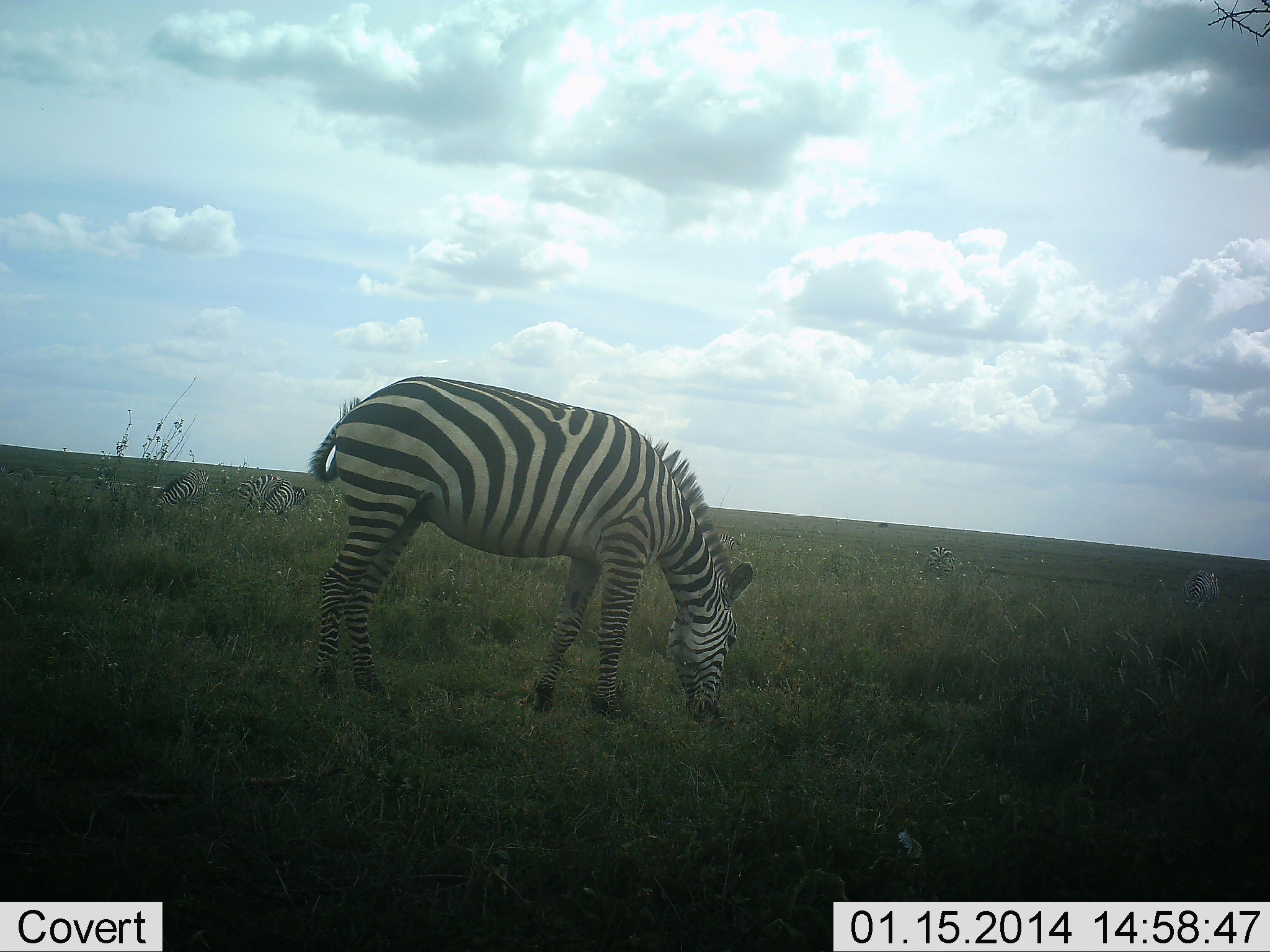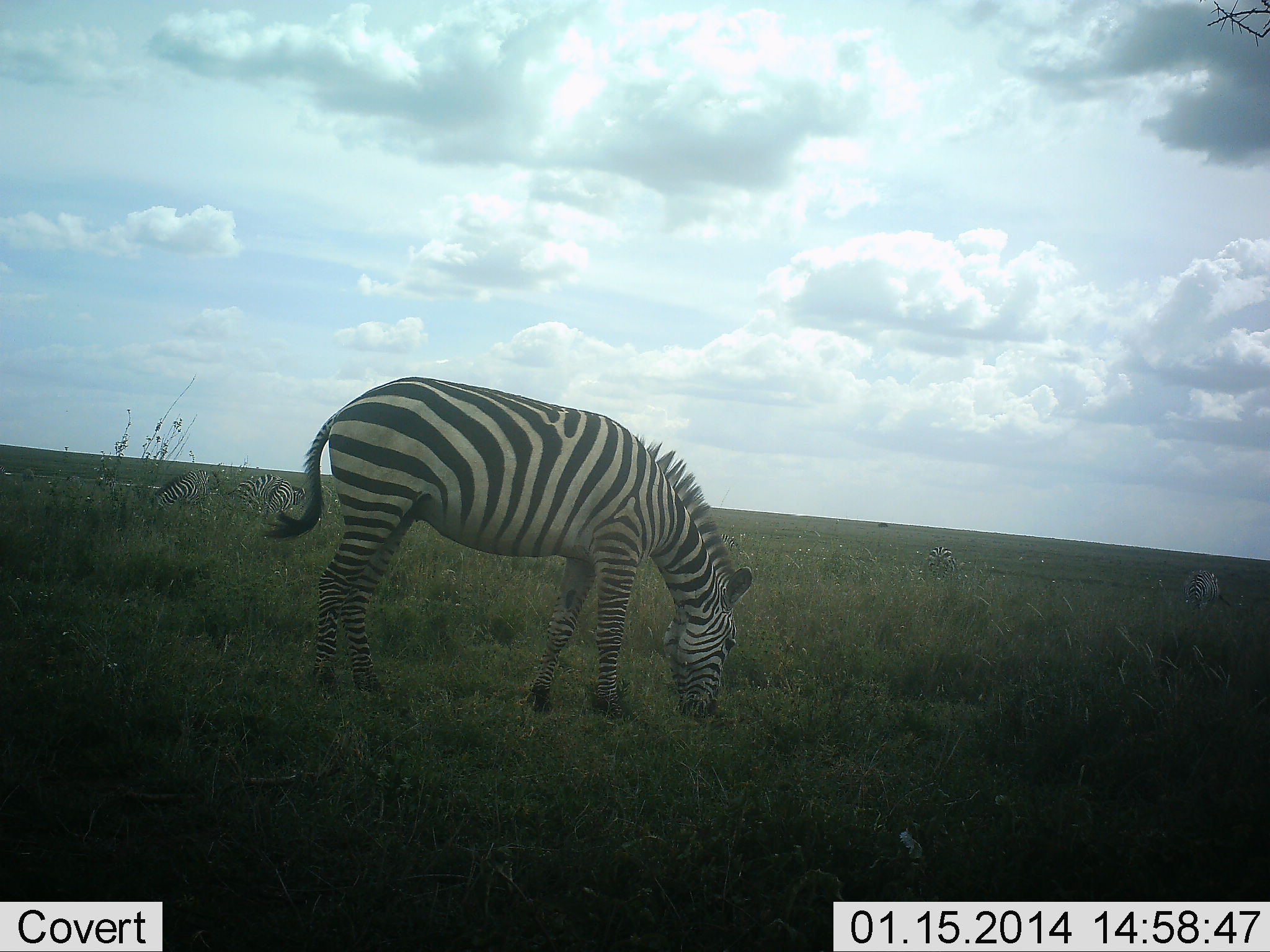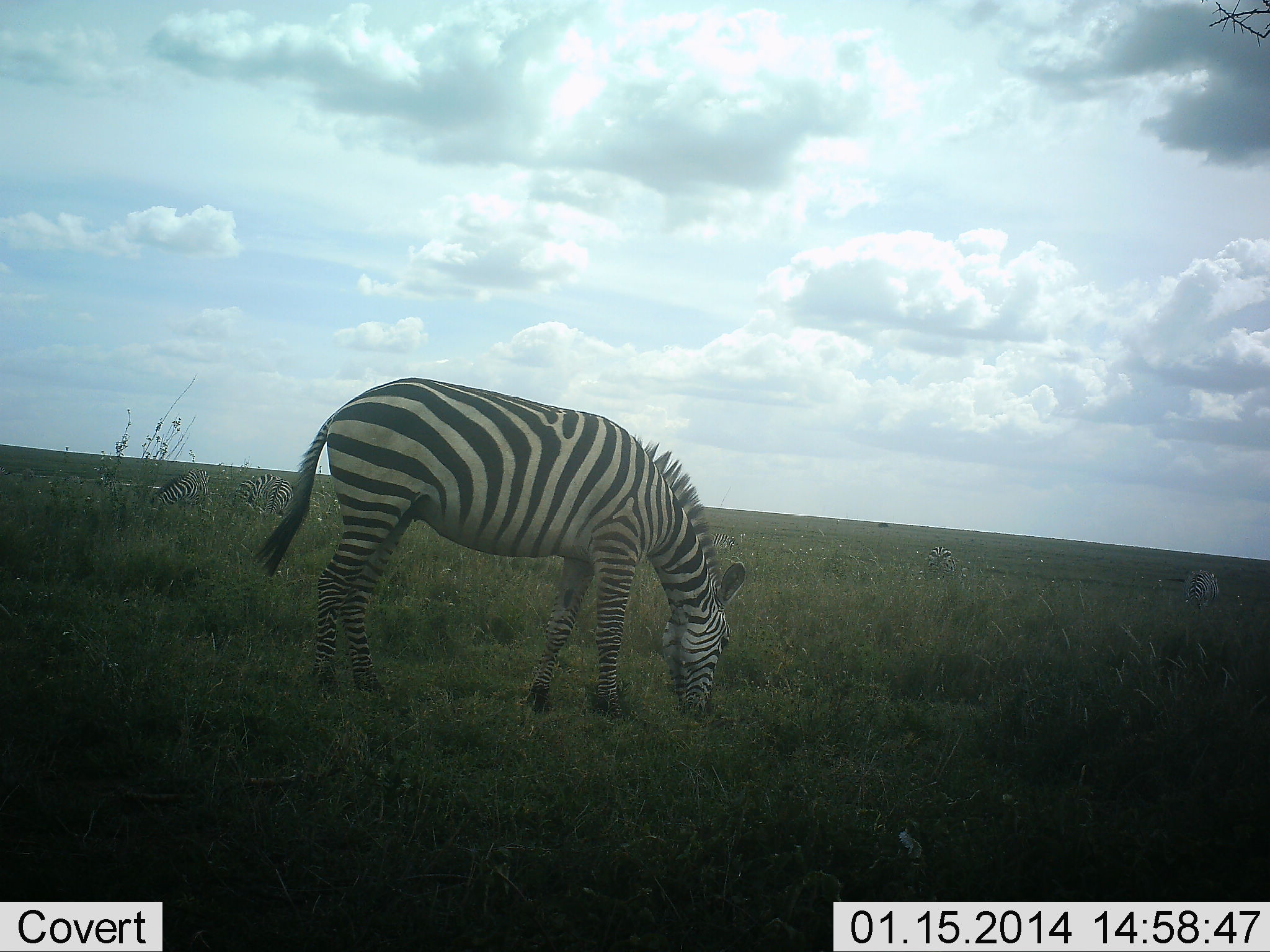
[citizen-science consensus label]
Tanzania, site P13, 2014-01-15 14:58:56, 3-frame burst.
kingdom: Animalia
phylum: Chordata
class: Mammalia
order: Perissodactyla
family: Equidae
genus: Equus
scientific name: Equus quagga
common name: plains zebra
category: zebra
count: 5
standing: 50%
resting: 0%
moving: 0%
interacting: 0%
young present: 0%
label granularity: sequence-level